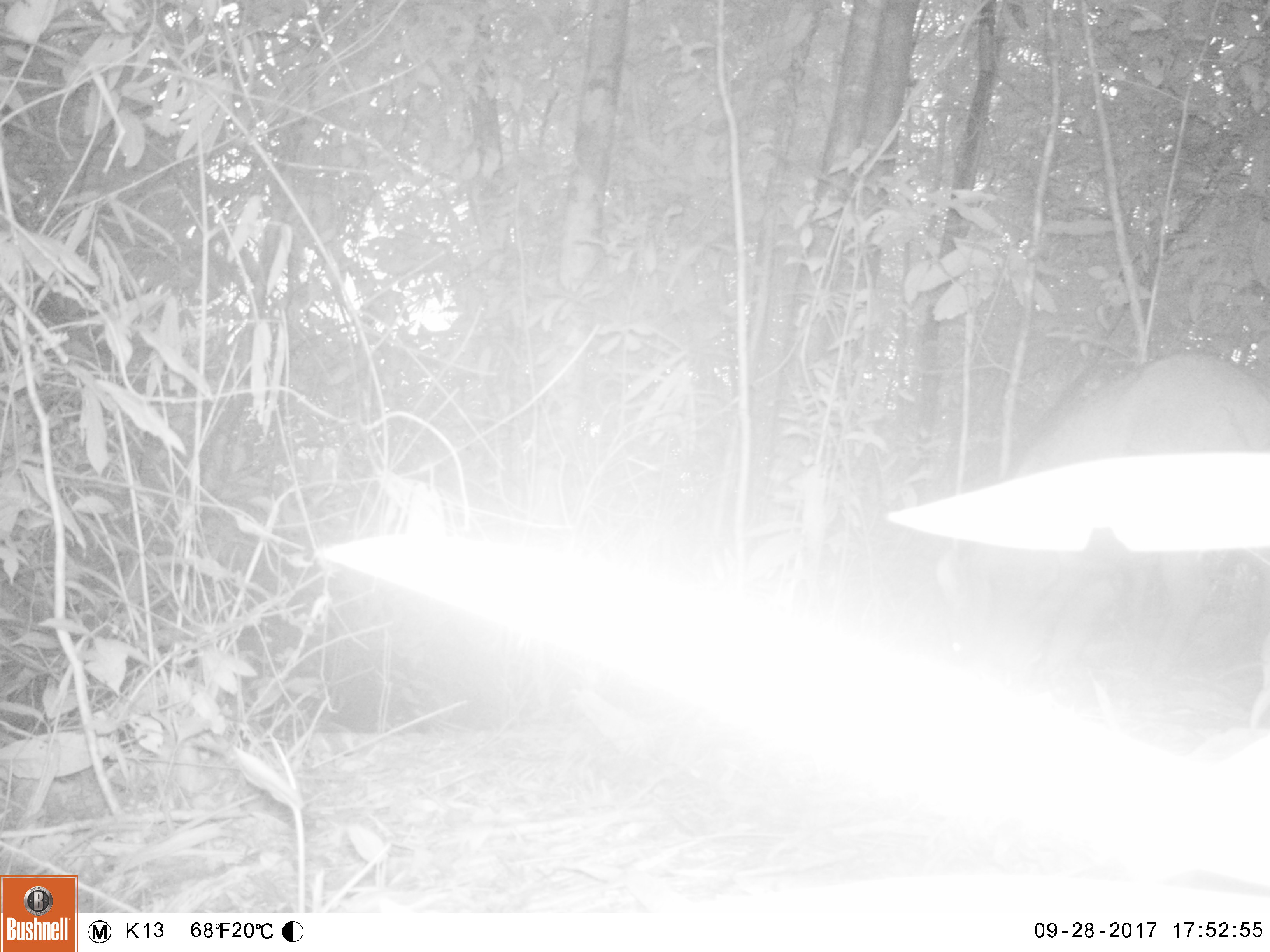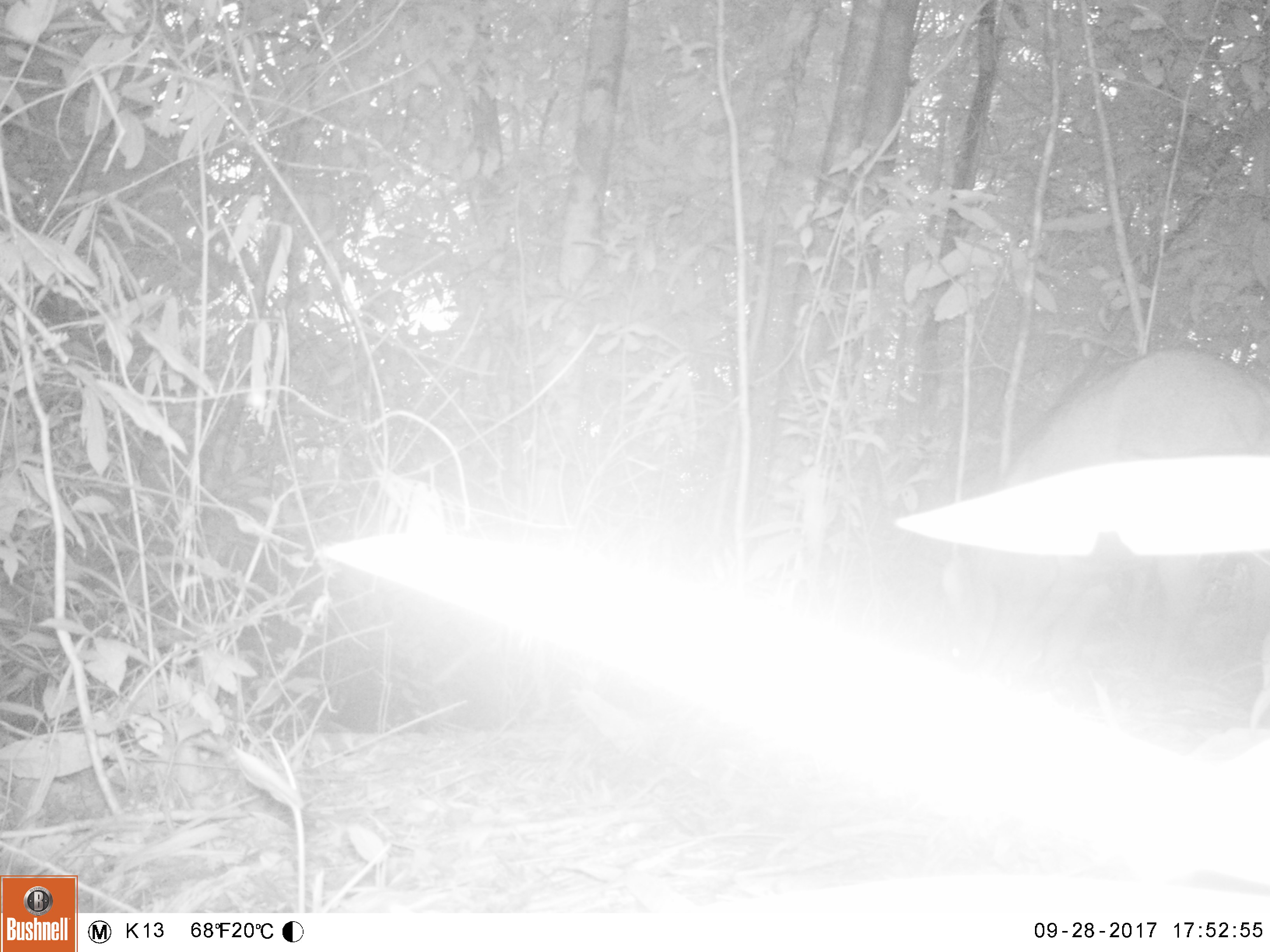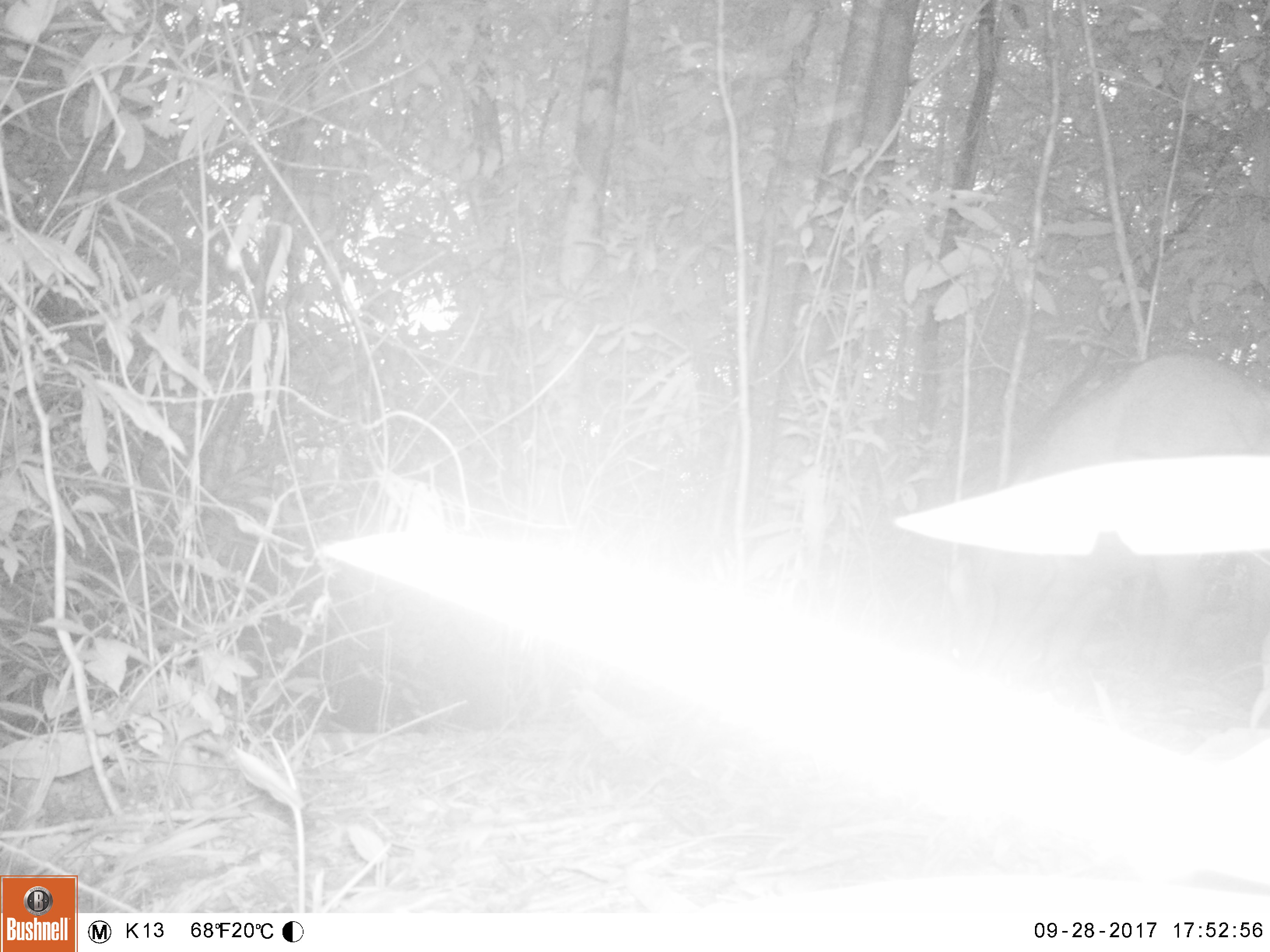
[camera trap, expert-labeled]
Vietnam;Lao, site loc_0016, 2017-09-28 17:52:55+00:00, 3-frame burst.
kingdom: Animalia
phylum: Chordata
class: Mammalia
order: Artiodactyla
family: Suidae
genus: Sus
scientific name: Sus scrofa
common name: eurasian wild pig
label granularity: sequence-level